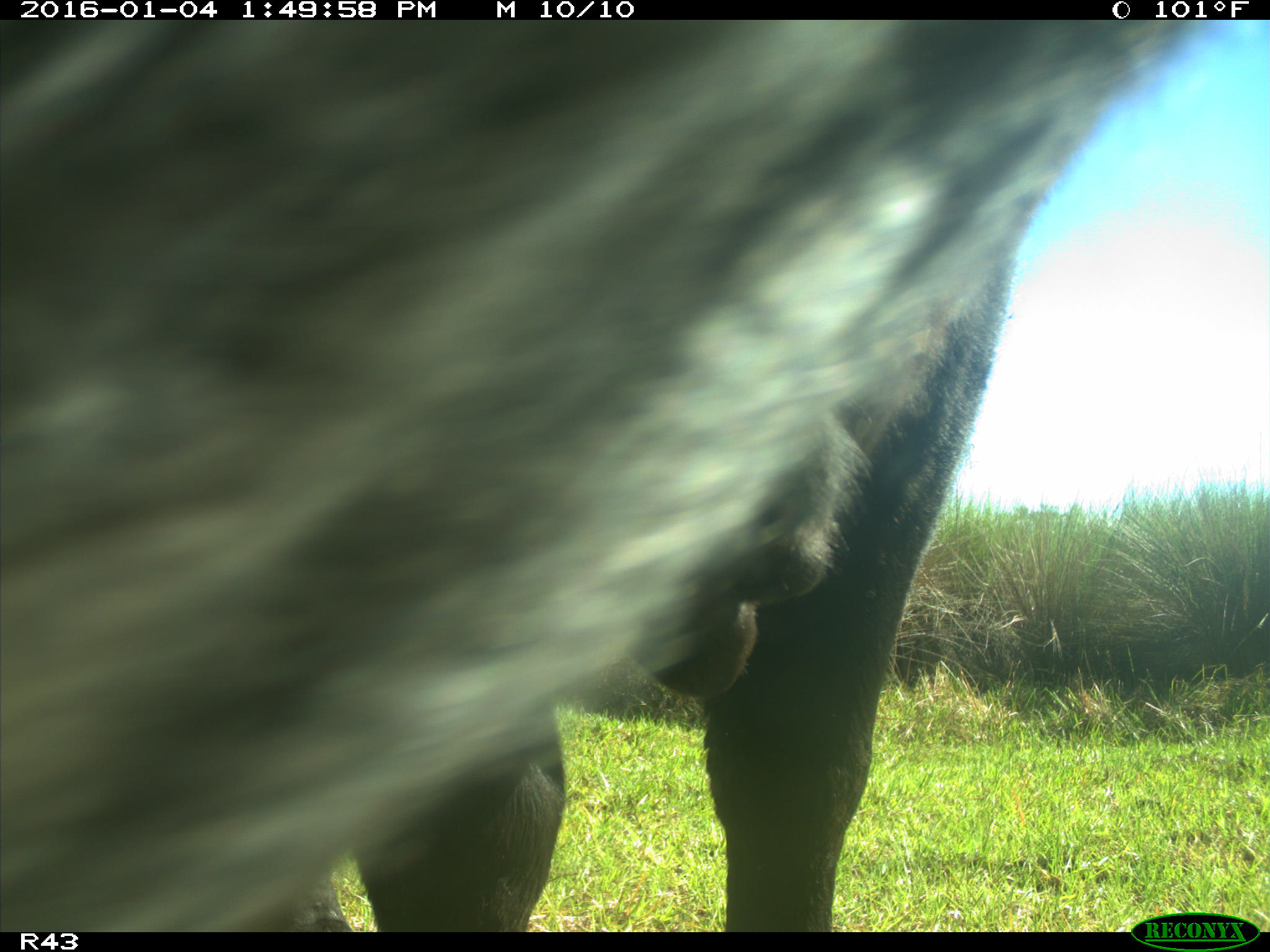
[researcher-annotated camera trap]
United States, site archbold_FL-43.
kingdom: Animalia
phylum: Chordata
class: Mammalia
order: Artiodactyla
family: Bovidae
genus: Bos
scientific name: Bos taurus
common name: domestic cow